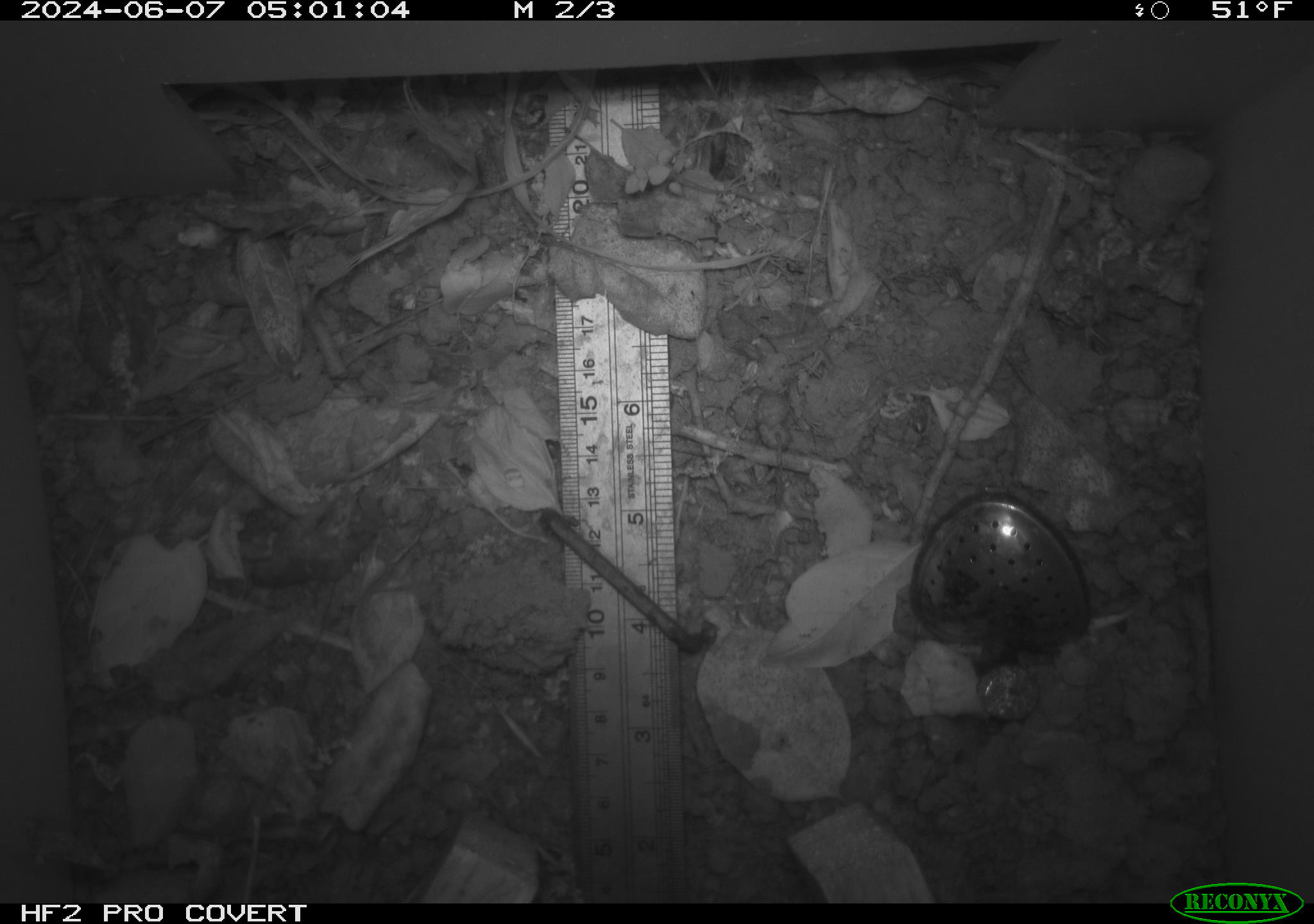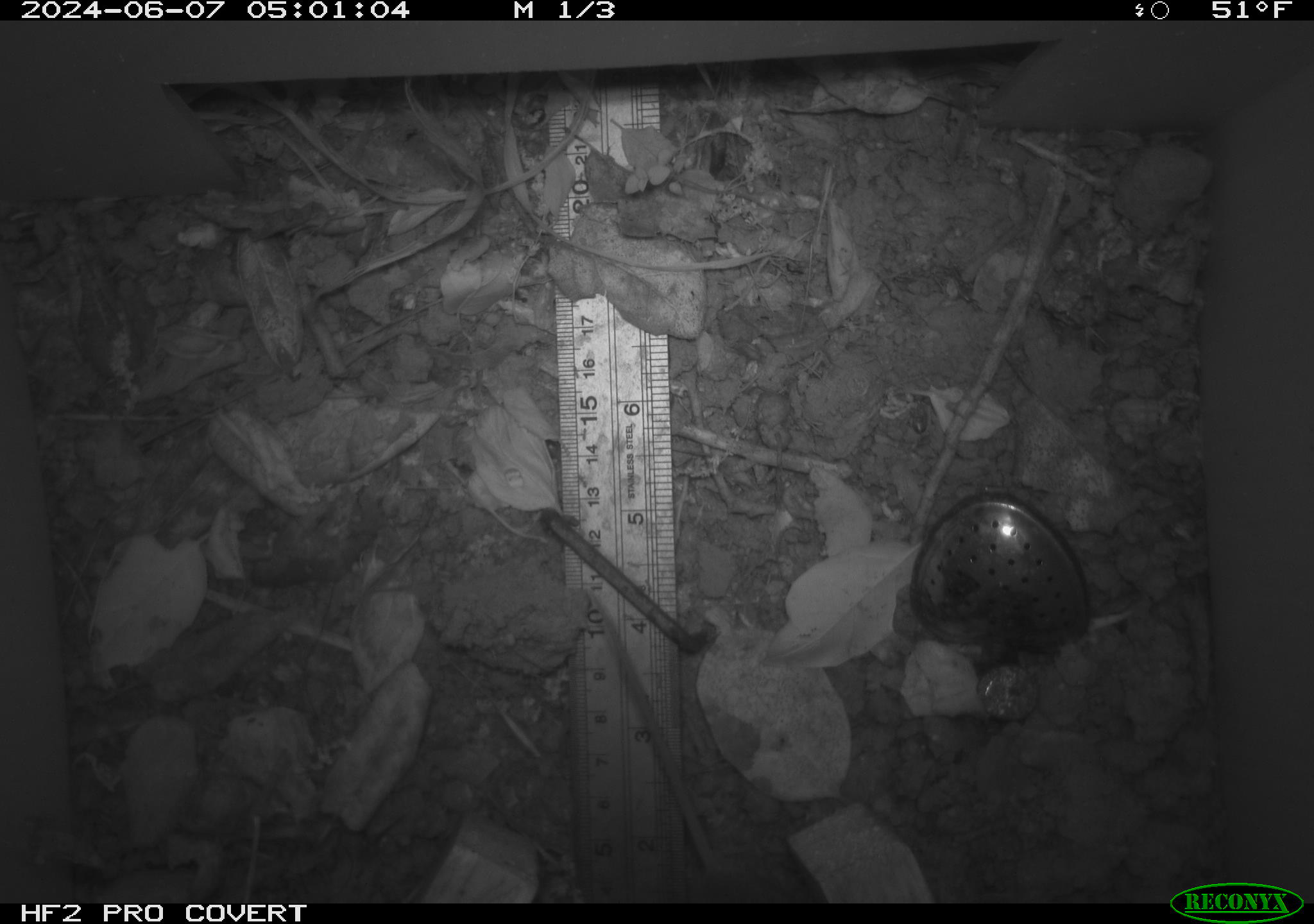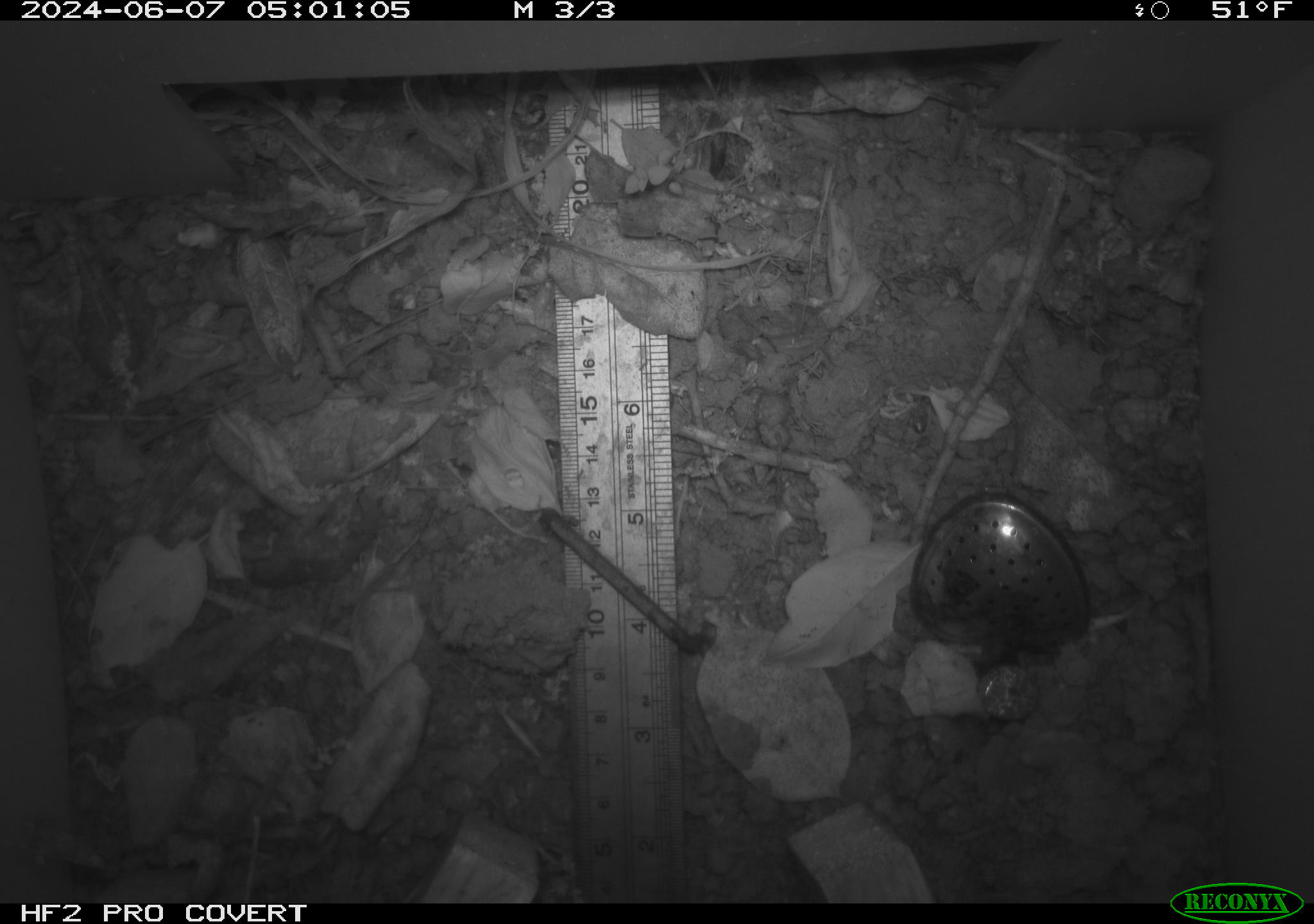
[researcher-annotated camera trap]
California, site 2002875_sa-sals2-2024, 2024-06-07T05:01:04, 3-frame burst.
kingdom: Animalia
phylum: Chordata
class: Mammalia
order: Rodentia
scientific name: Rodentia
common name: rodent